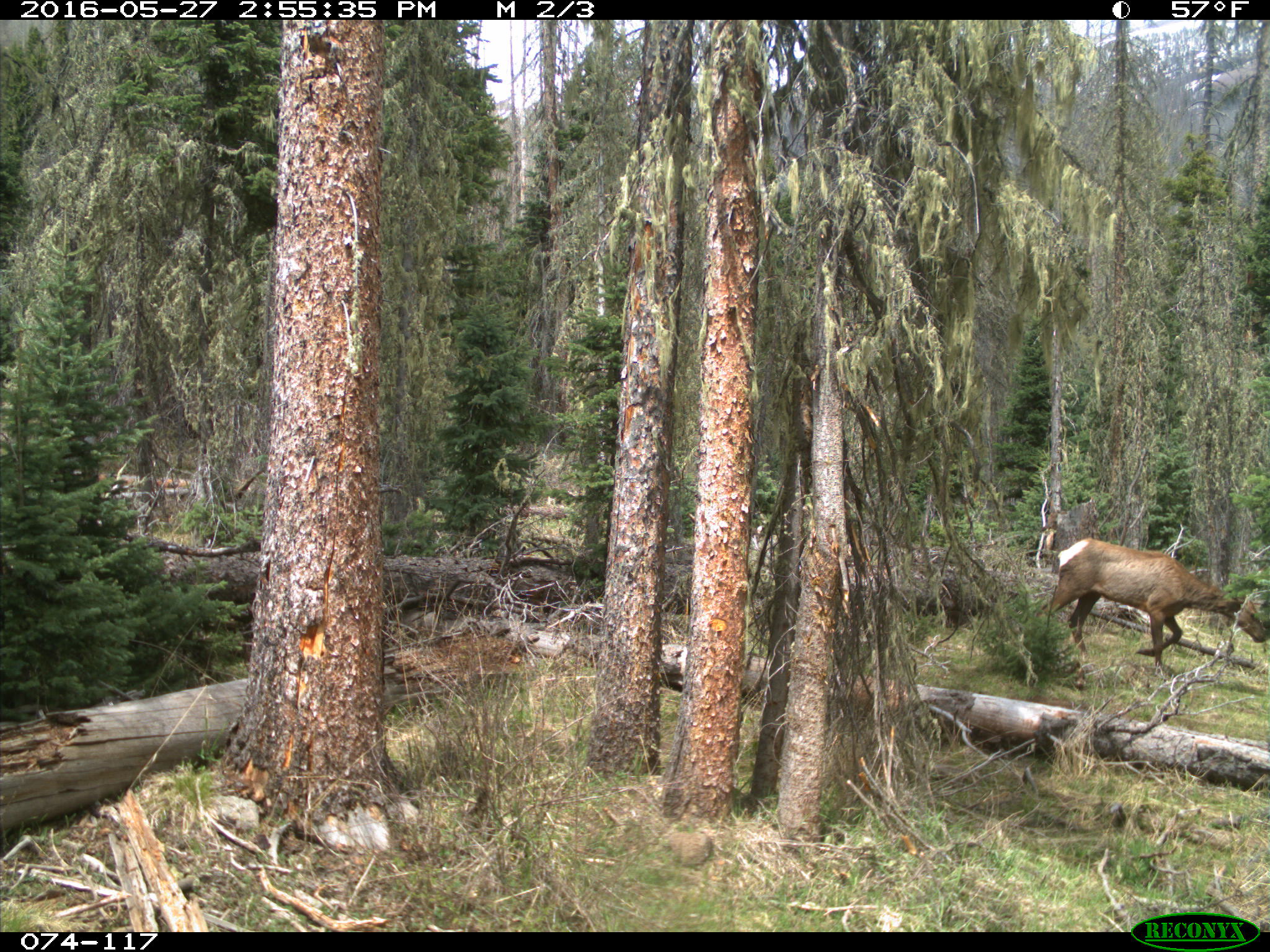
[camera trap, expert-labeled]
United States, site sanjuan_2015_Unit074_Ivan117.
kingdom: Animalia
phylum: Chordata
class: Mammalia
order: Artiodactyla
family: Cervidae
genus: Cervus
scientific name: Cervus elaphus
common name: red deer